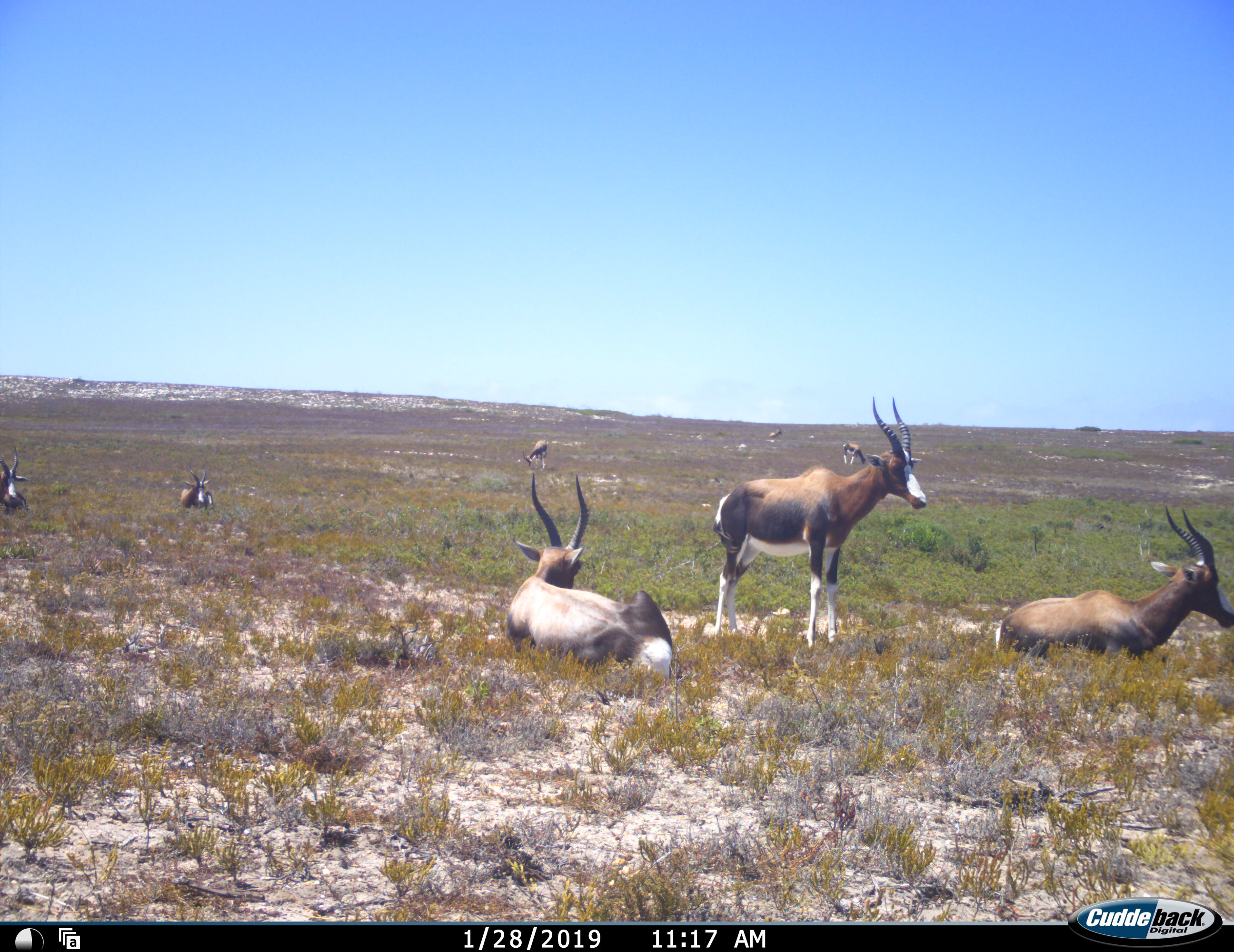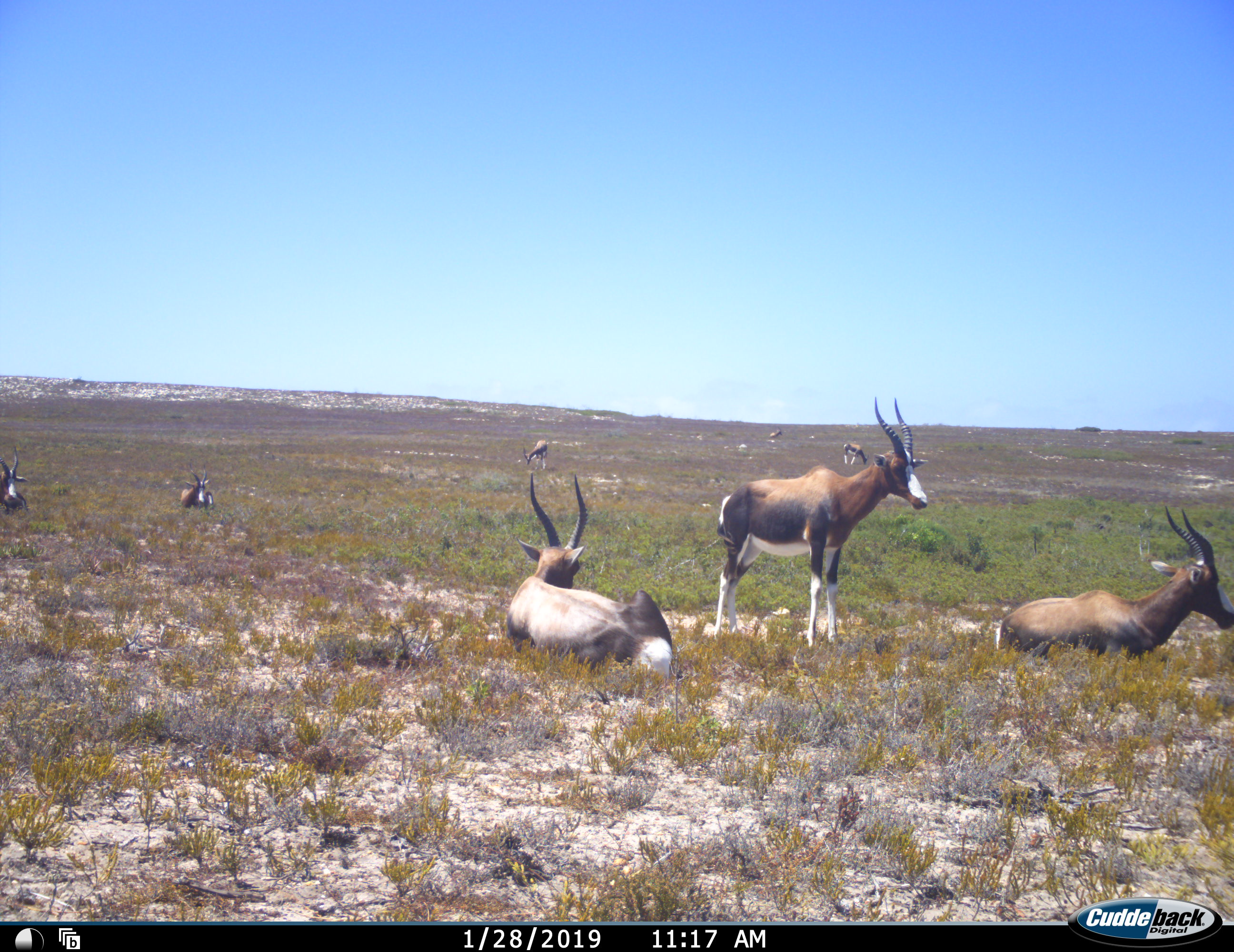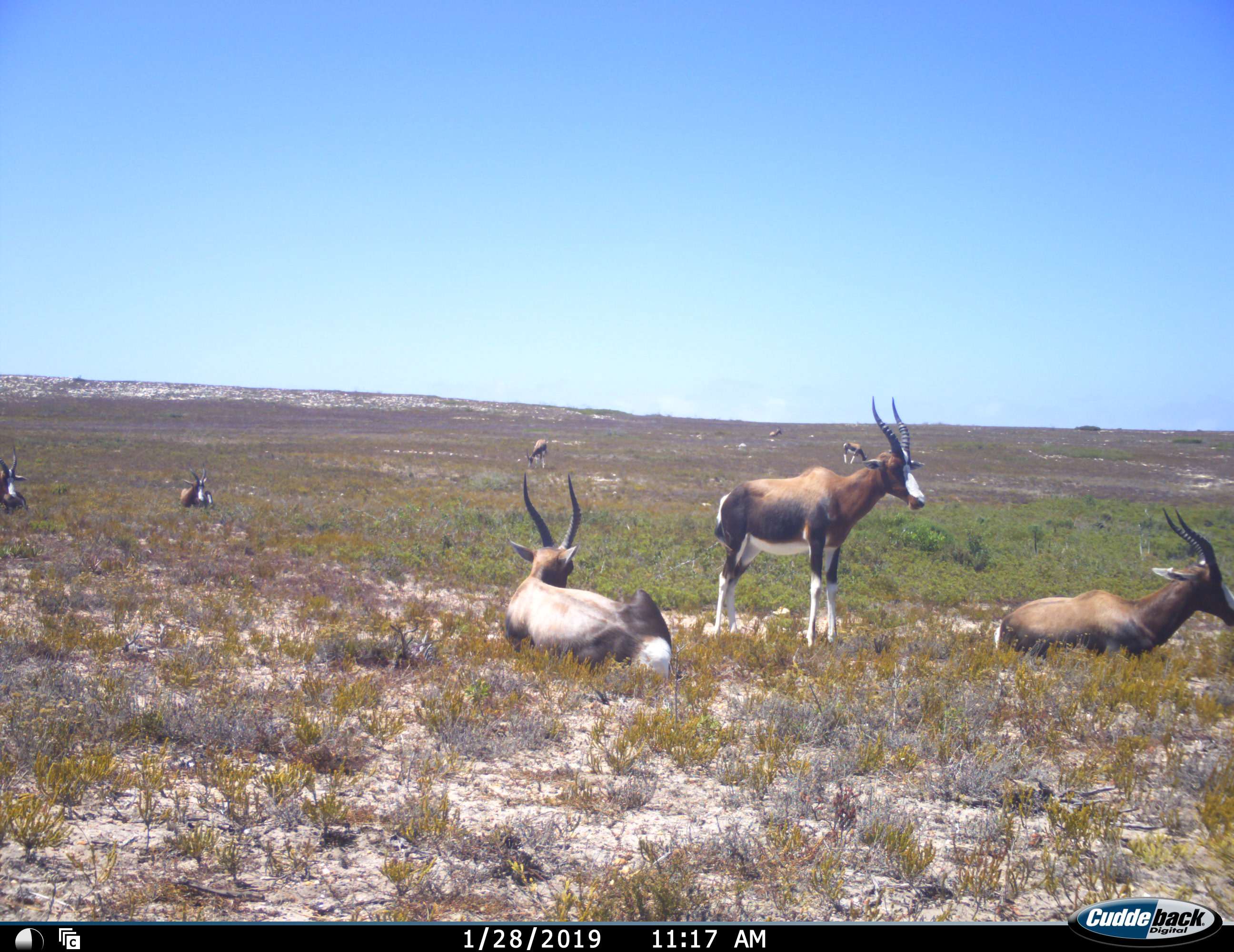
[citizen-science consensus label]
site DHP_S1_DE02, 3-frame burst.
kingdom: Animalia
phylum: Chordata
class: Mammalia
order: Artiodactyla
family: Bovidae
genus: Damaliscus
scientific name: Damaliscus pygargus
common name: bontebok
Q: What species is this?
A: Bontebok (Damaliscus pygargus).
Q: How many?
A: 8.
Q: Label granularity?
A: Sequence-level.